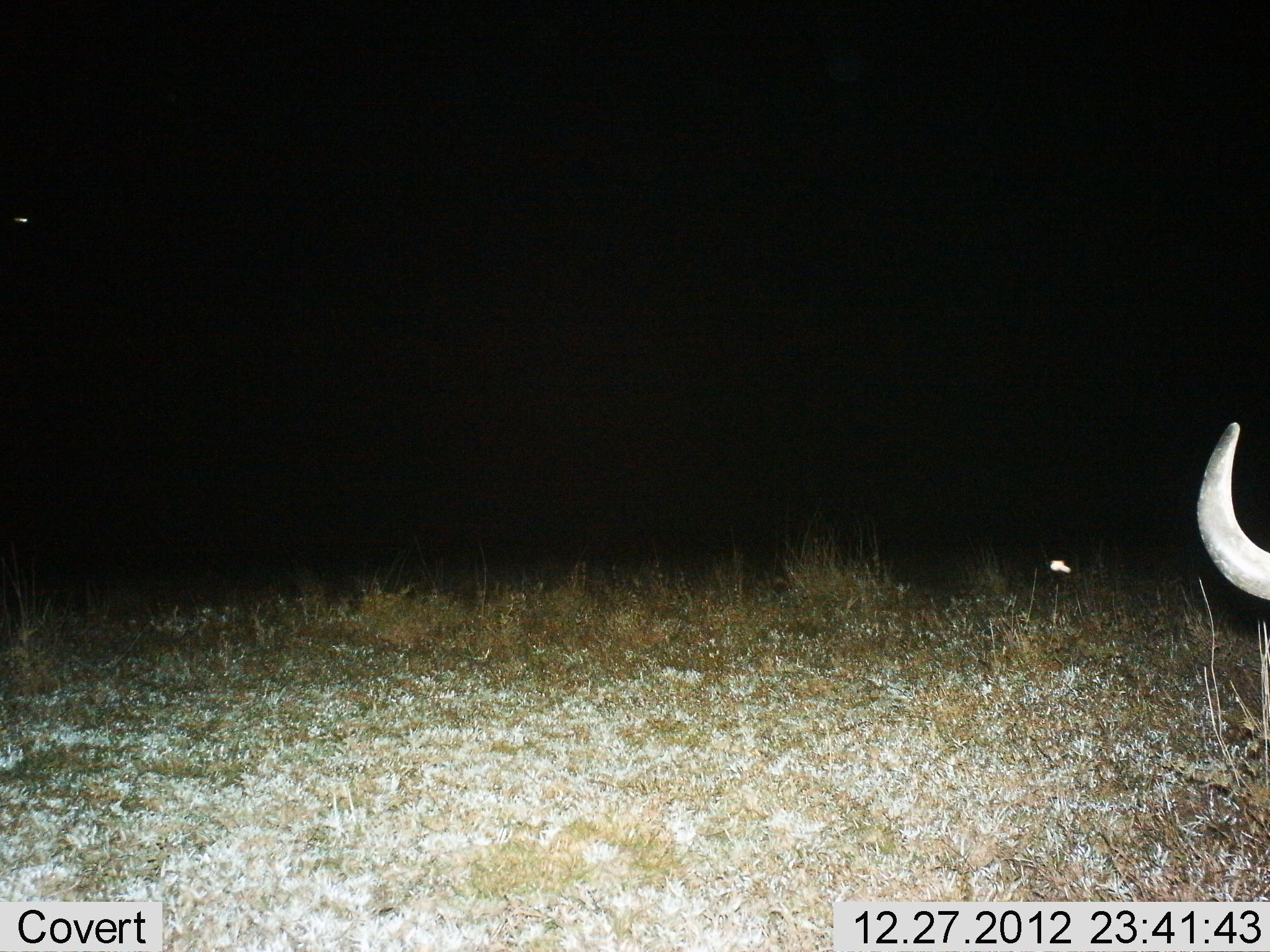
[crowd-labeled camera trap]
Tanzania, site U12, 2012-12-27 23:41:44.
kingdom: Animalia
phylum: Chordata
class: Mammalia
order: Artiodactyla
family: Bovidae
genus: Connochaetes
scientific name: Connochaetes taurinus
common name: blue wildebeest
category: wildebeest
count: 1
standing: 80%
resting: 0%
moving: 0%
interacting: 0%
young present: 0%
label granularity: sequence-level